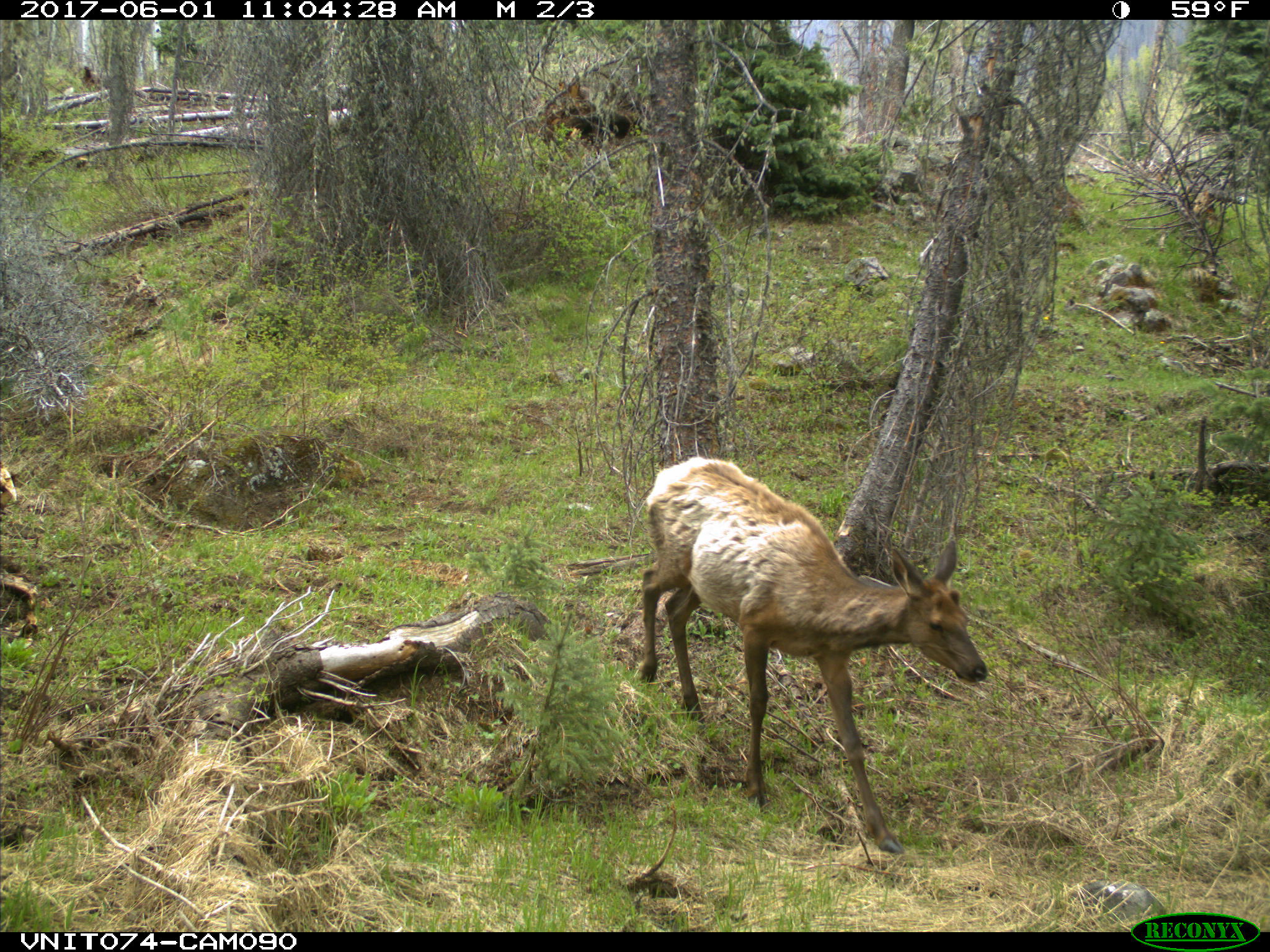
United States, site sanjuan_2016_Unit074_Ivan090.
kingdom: Animalia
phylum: Chordata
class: Mammalia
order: Artiodactyla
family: Cervidae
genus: Cervus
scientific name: Cervus elaphus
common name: red deer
Cervus elaphus (red deer).